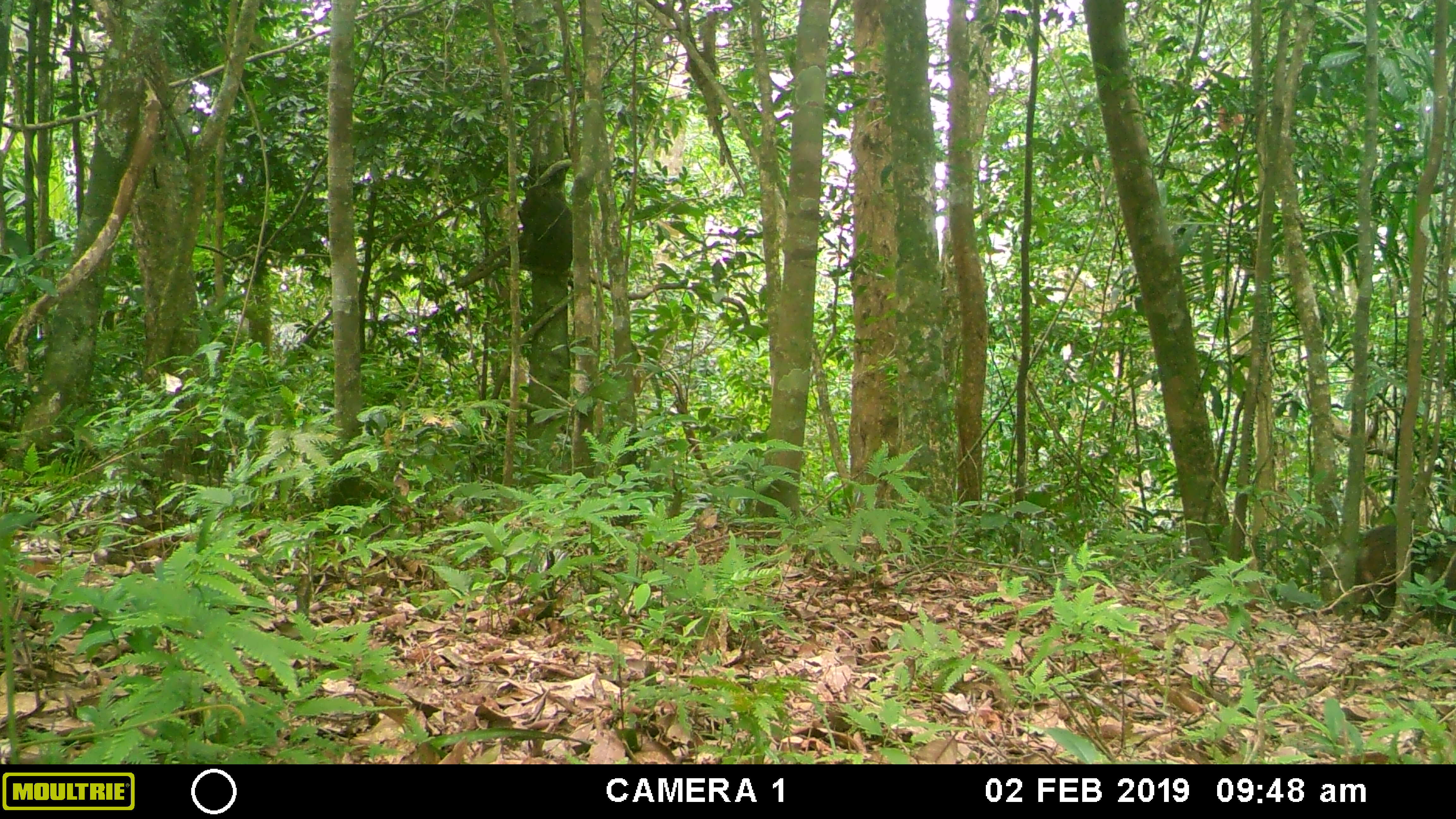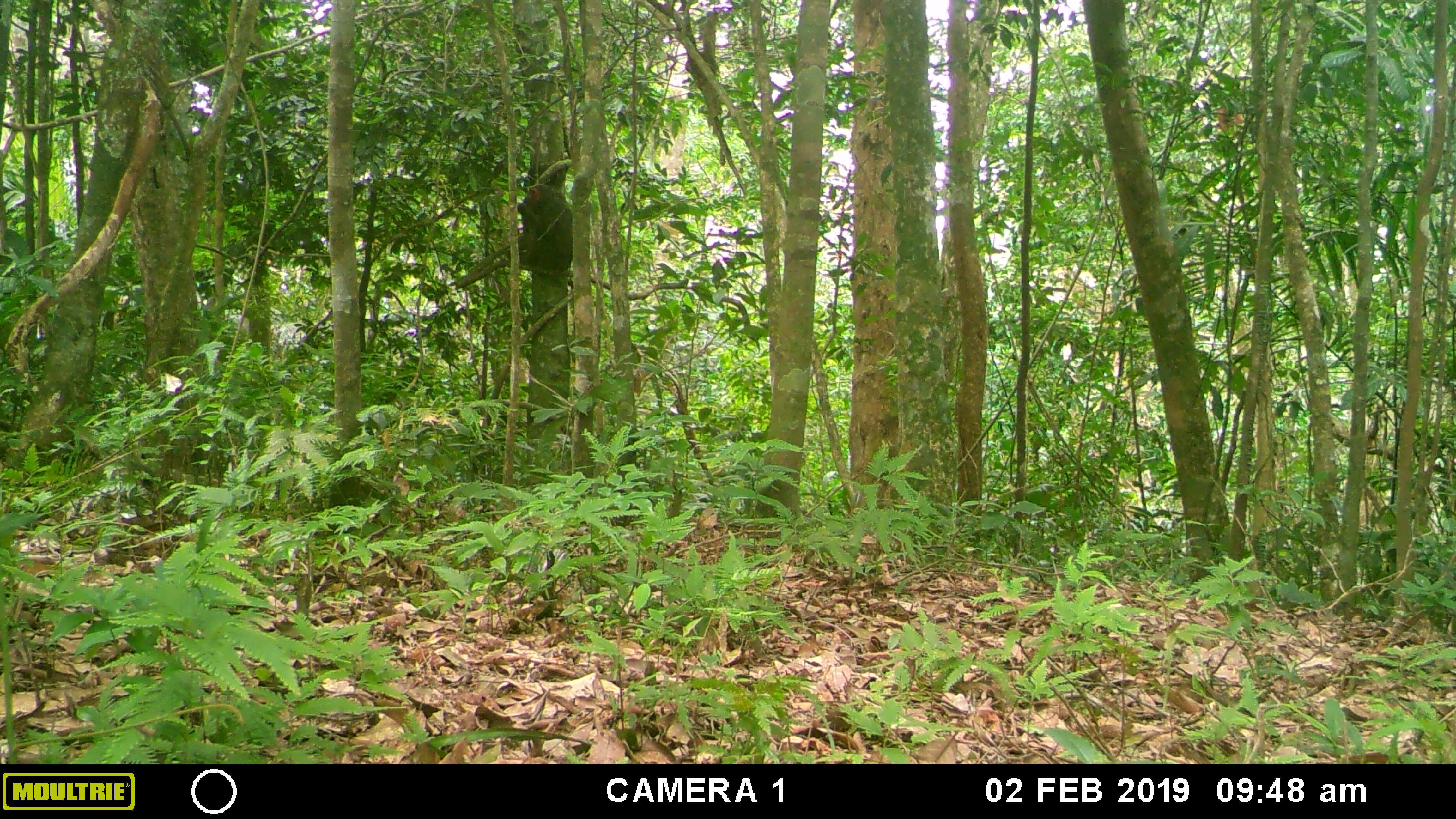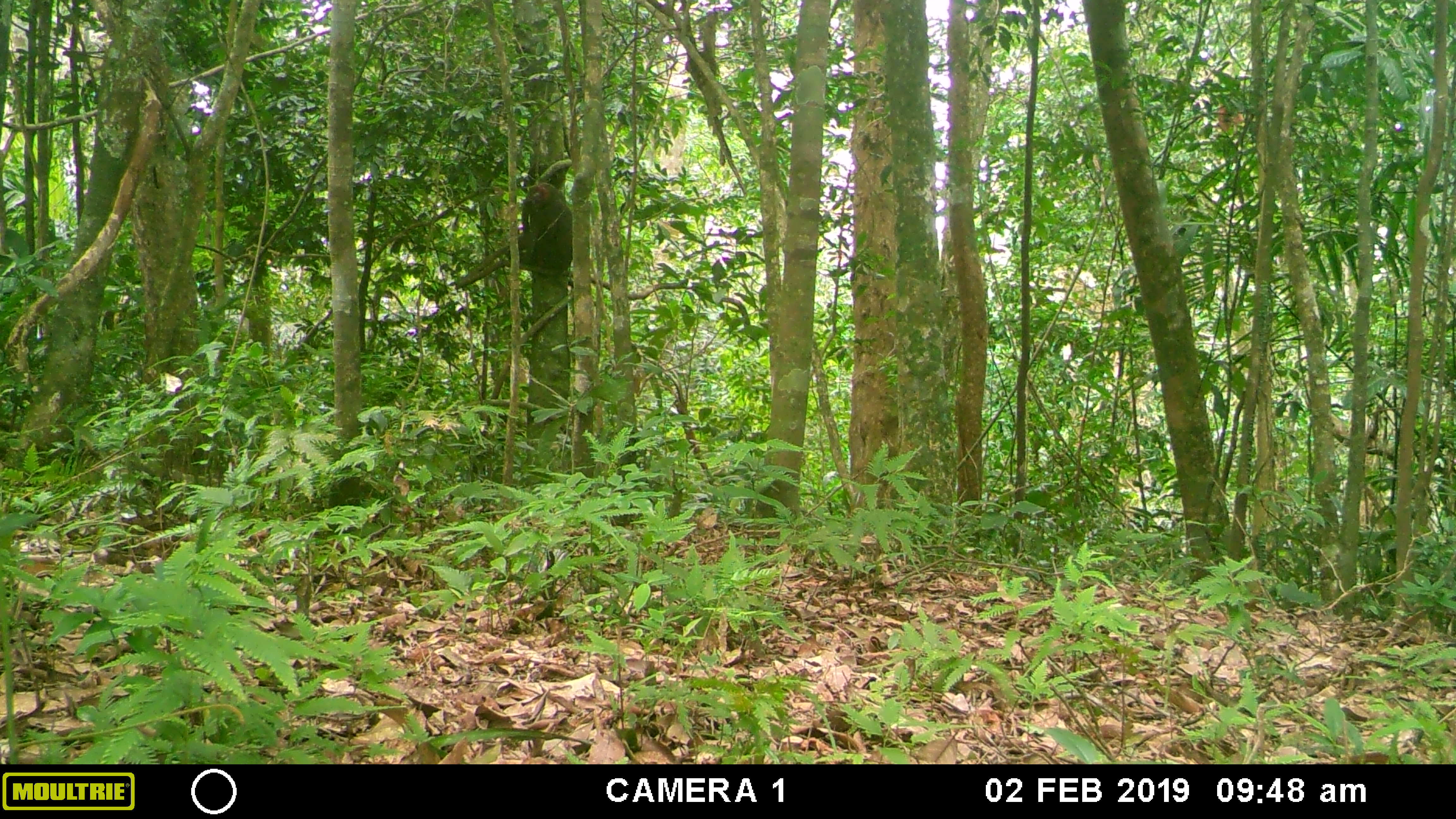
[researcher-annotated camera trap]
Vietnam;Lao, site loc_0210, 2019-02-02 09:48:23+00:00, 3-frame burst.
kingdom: Animalia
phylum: Chordata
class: Mammalia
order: Primates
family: Cercopithecidae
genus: Macaca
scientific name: Macaca arctoides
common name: stump-tailed macaque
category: stump tailed macaque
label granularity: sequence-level